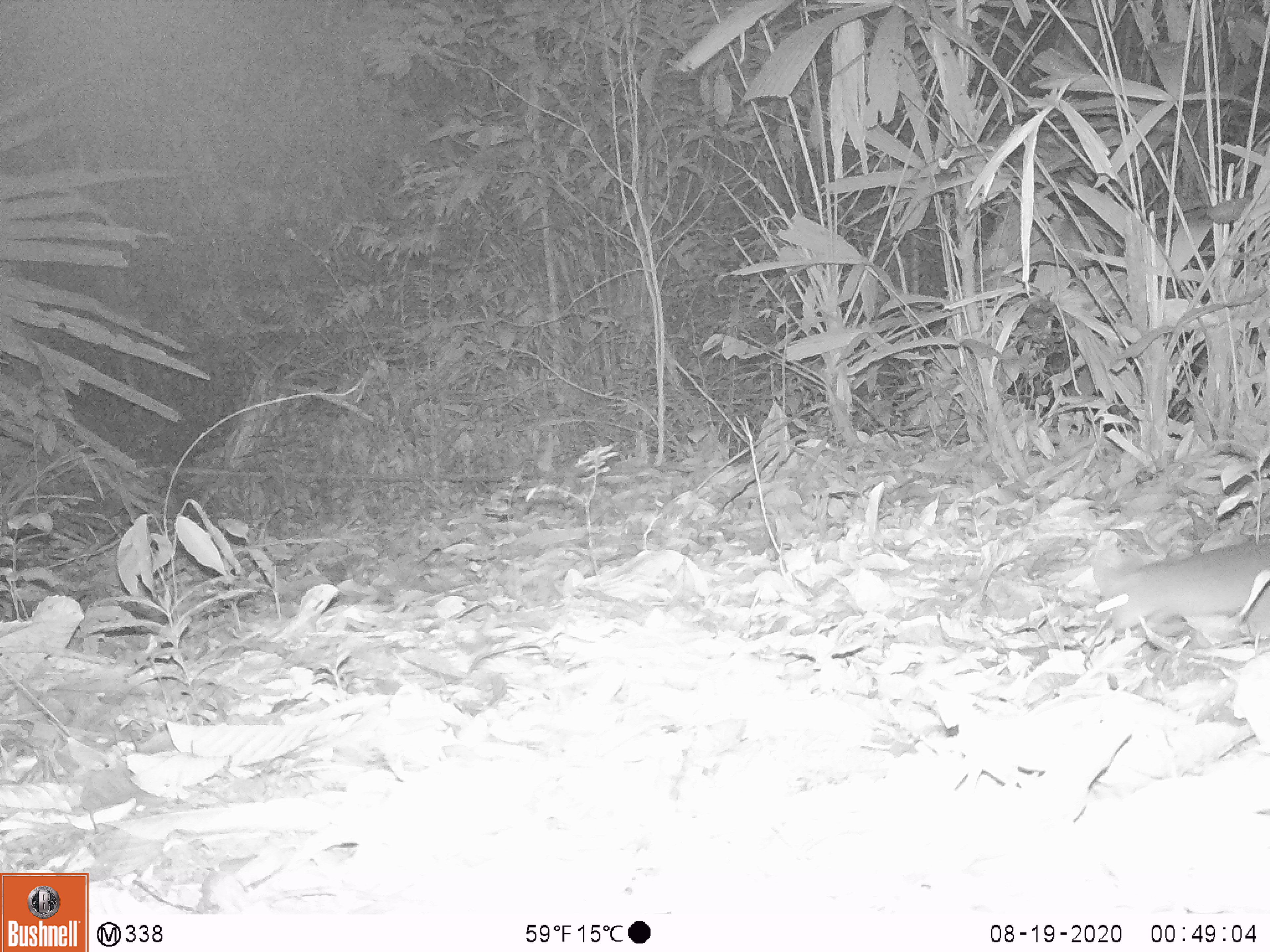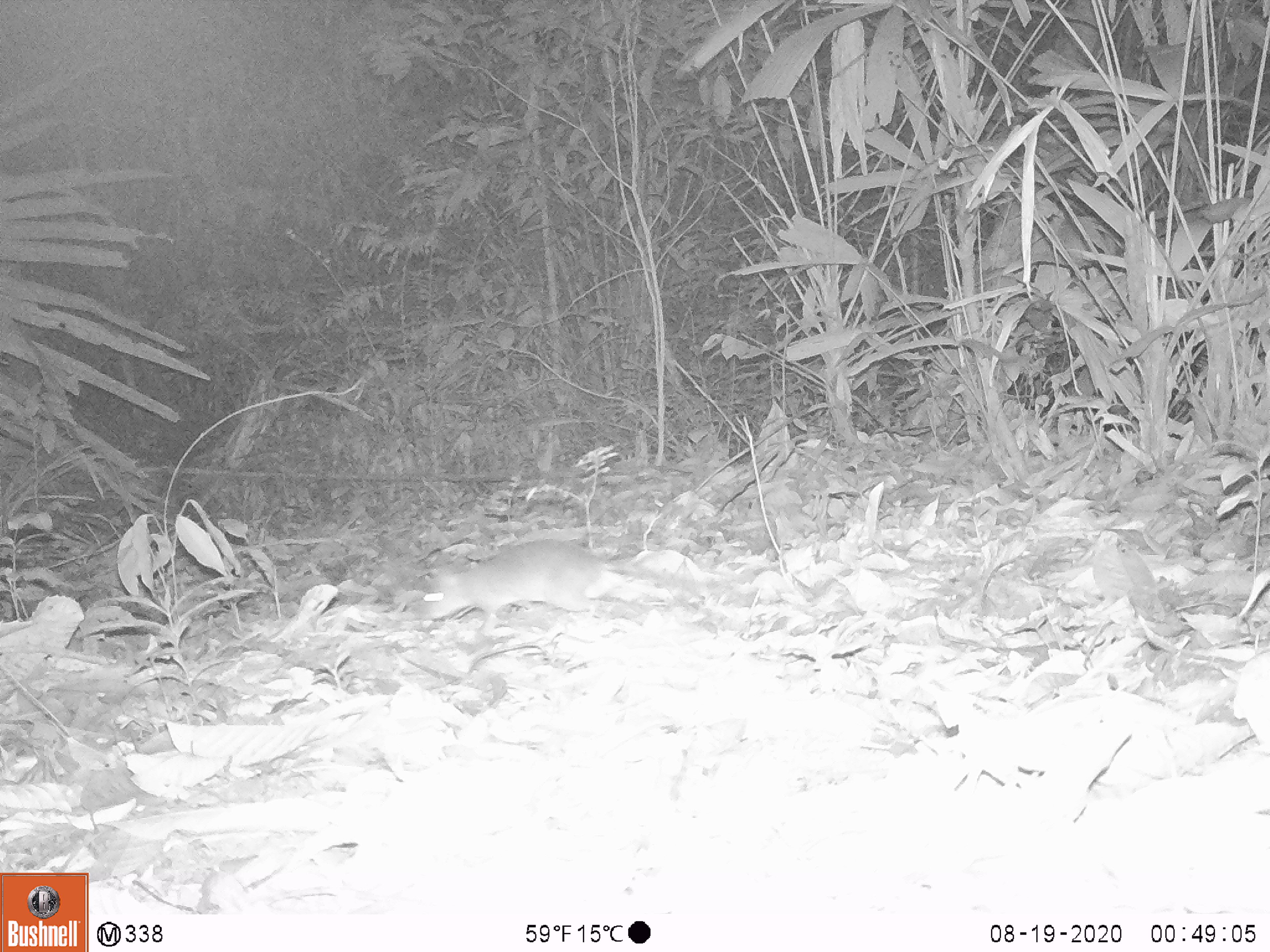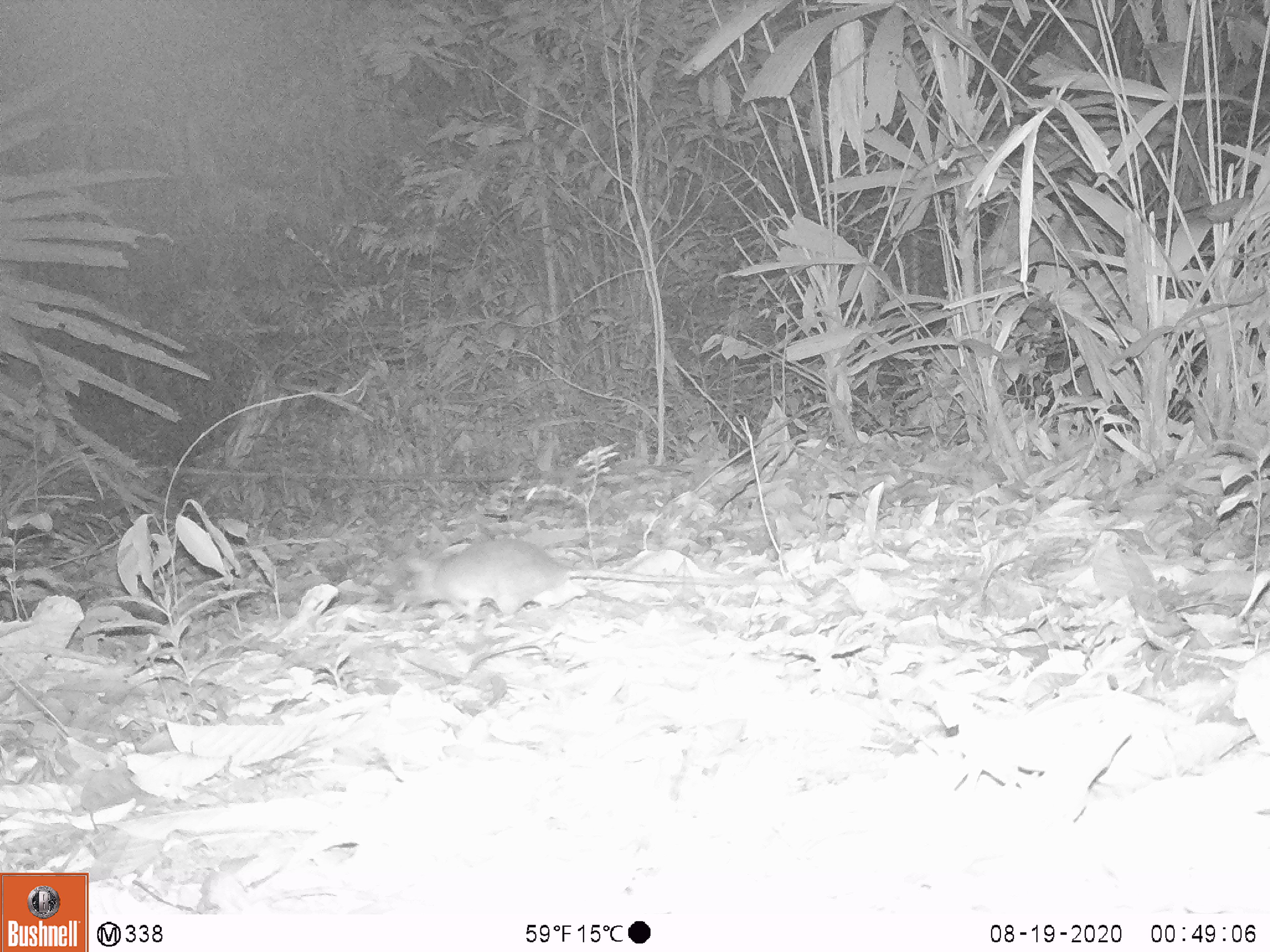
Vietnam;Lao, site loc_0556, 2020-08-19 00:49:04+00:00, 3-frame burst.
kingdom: Animalia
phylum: Chordata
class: Mammalia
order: Rodentia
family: Muridae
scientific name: Muridae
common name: old-world mice and rats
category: unidentified murid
Unidentified murid (old-world mice and rats) (Muridae). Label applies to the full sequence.